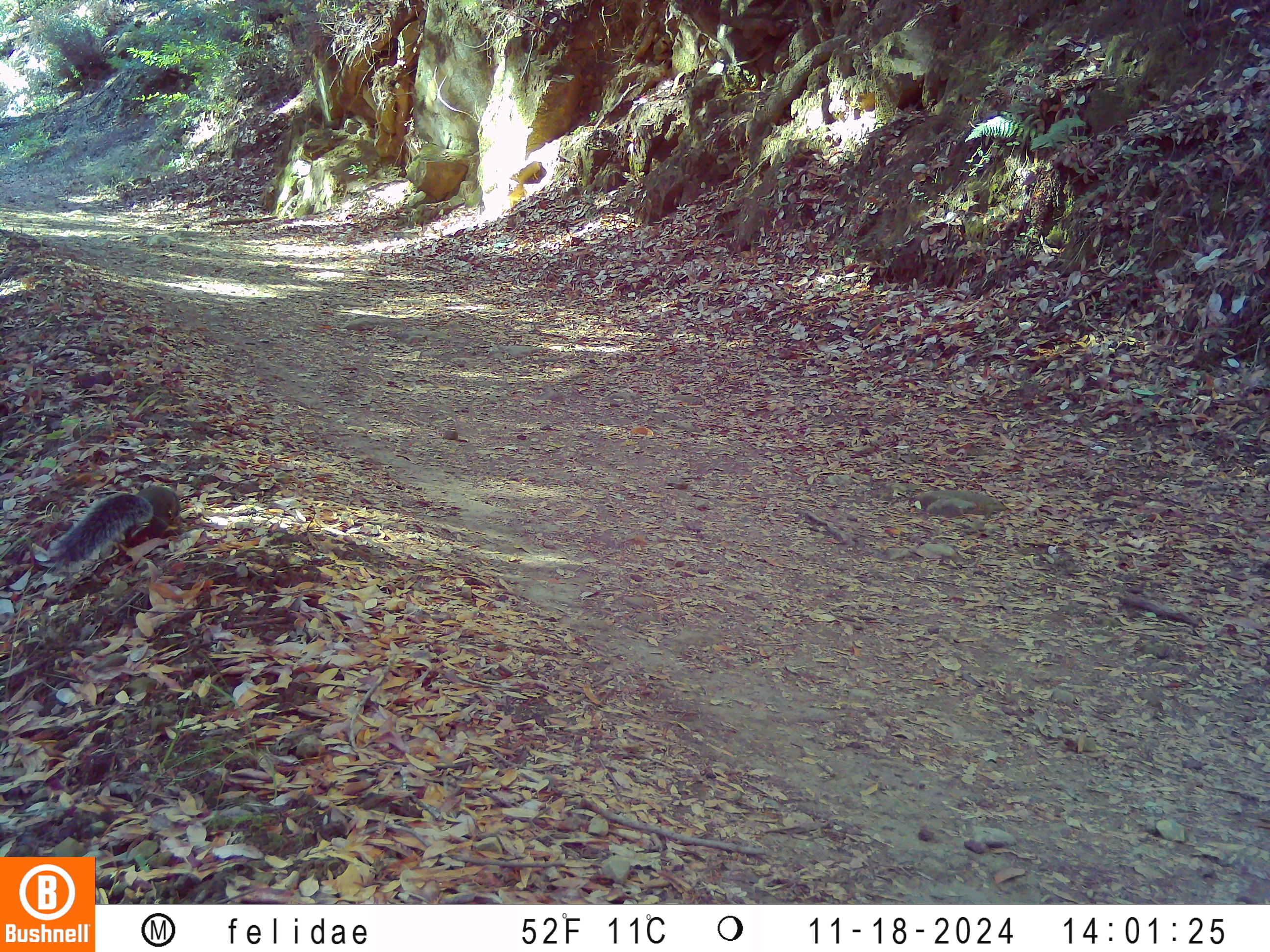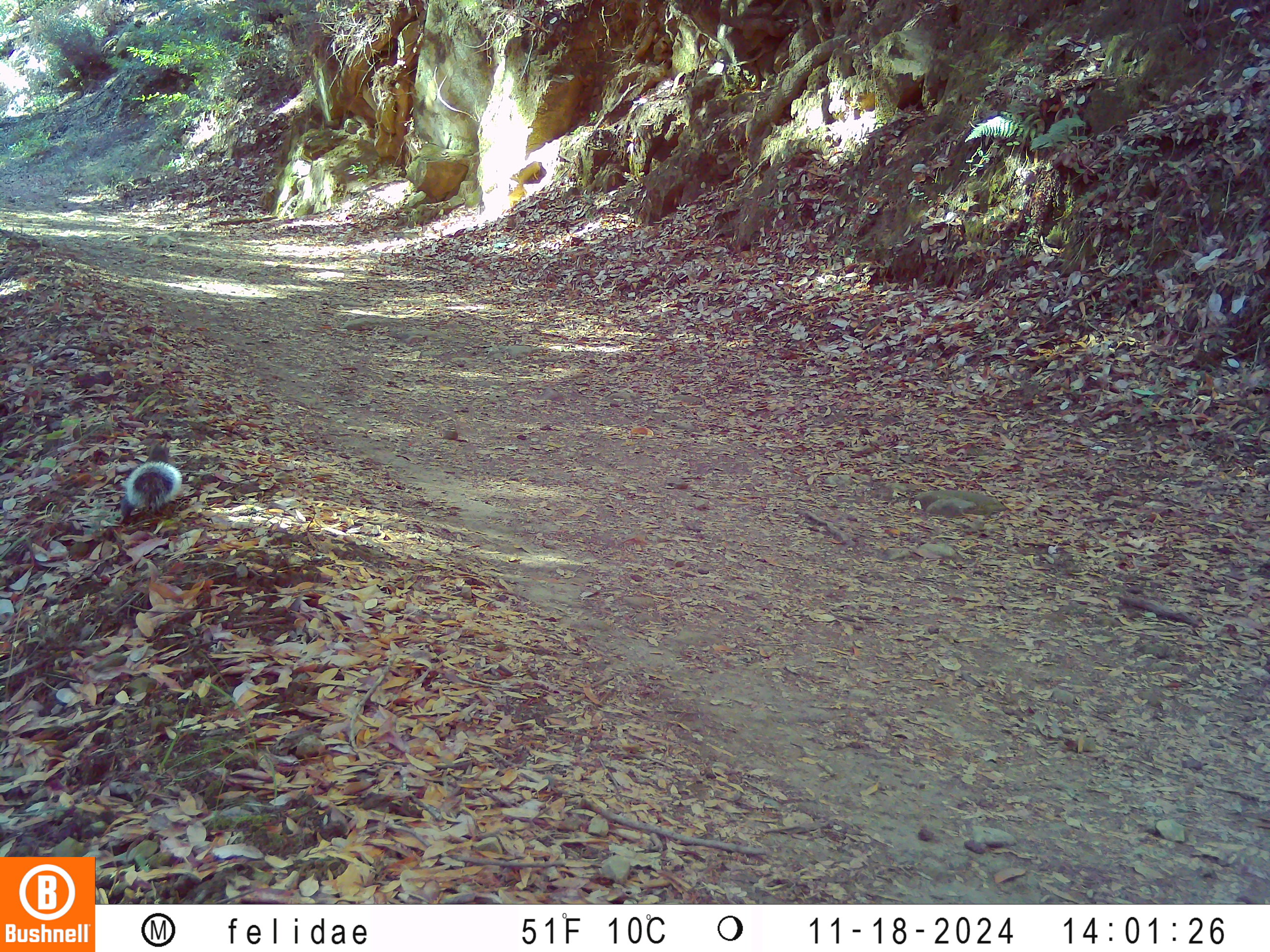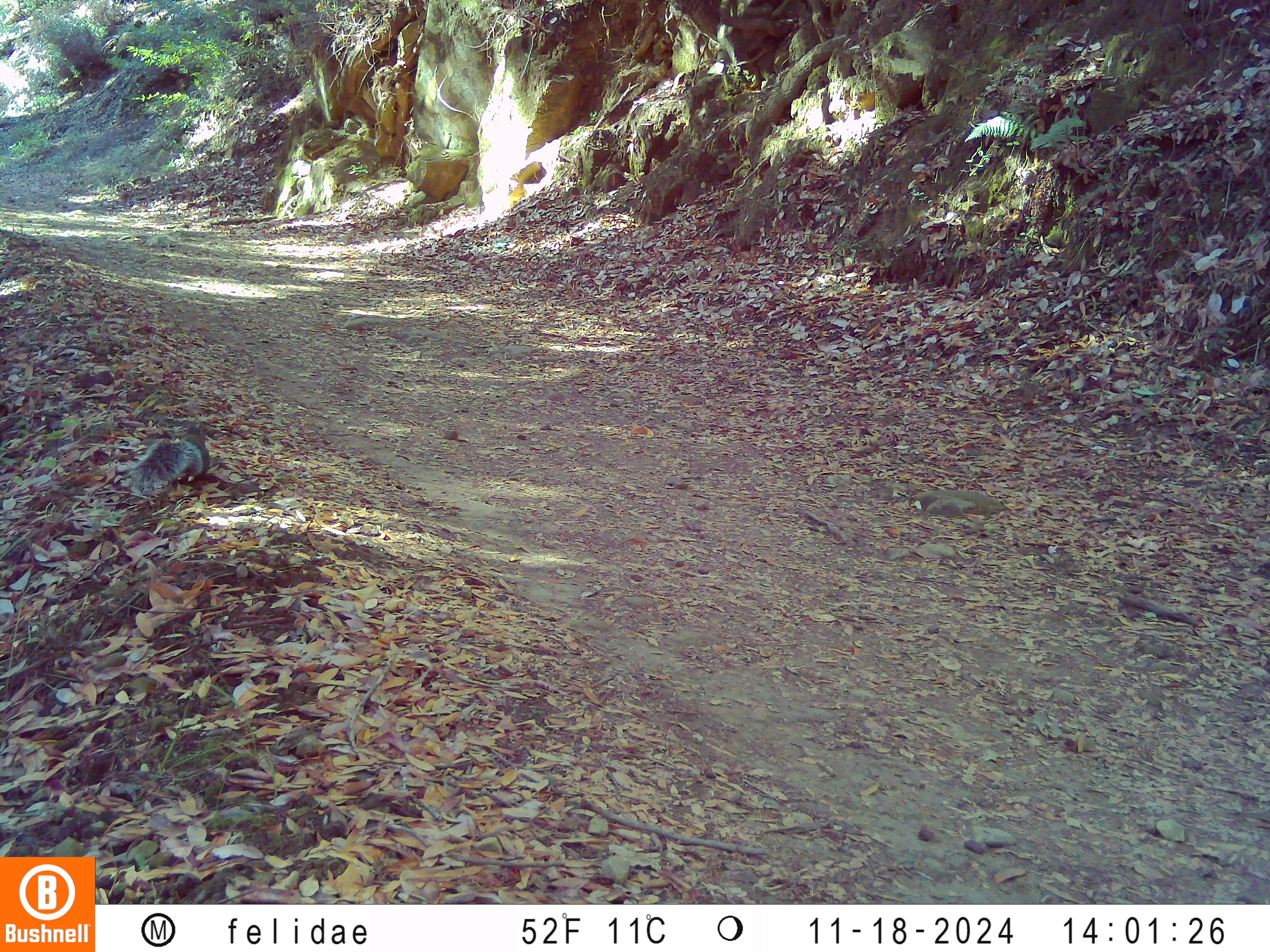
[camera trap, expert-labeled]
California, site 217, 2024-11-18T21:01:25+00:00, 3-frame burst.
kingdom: Animalia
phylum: Chordata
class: Mammalia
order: Rodentia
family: Sciuridae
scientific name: Sciuridae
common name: squirrel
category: unknown squirrel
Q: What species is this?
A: Unknown squirrel (squirrel) (Sciuridae).